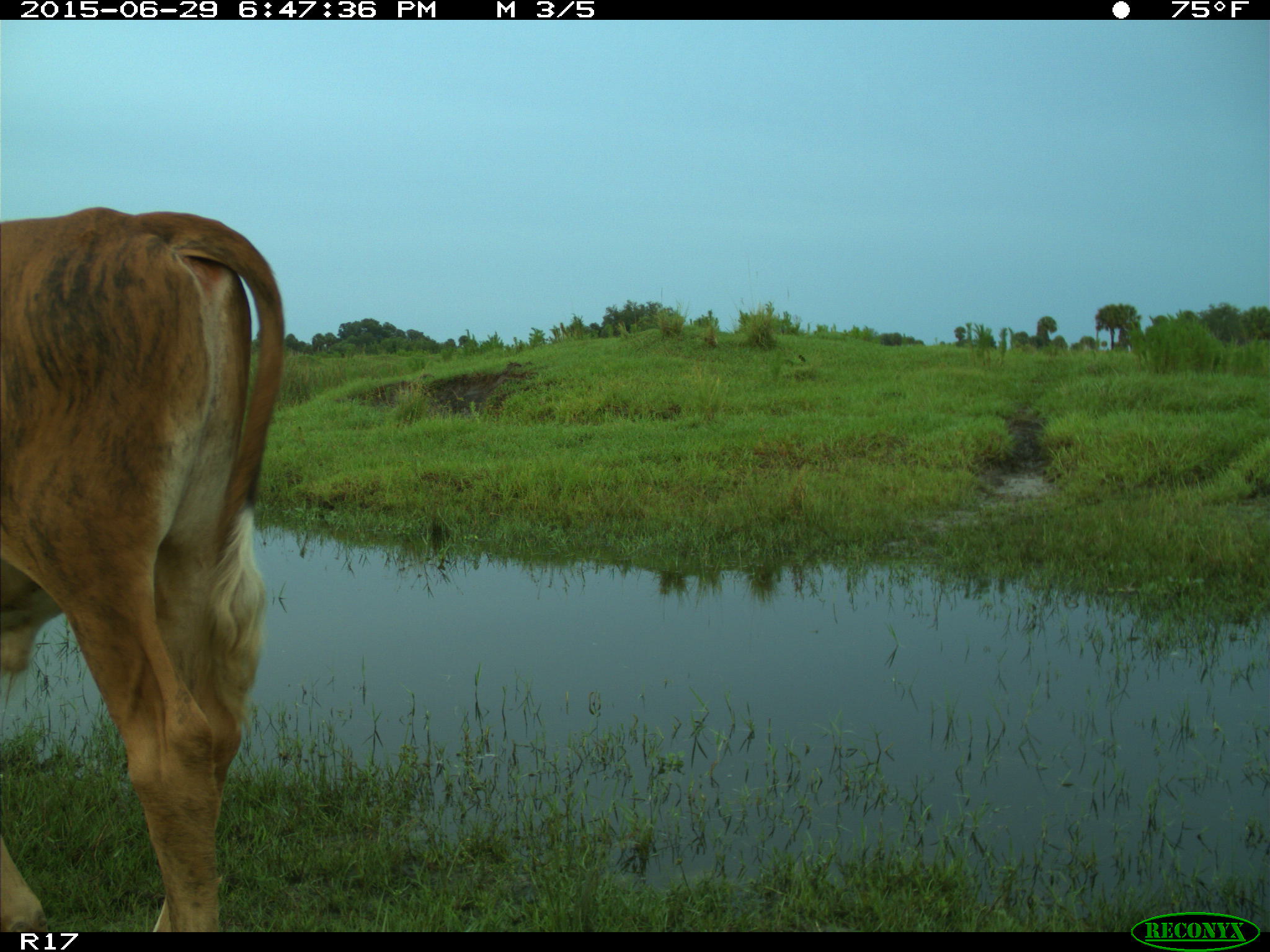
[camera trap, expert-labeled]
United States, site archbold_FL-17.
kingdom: Animalia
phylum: Chordata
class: Mammalia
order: Artiodactyla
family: Bovidae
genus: Bos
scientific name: Bos taurus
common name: domestic cow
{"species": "Bos taurus (domestic cow)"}